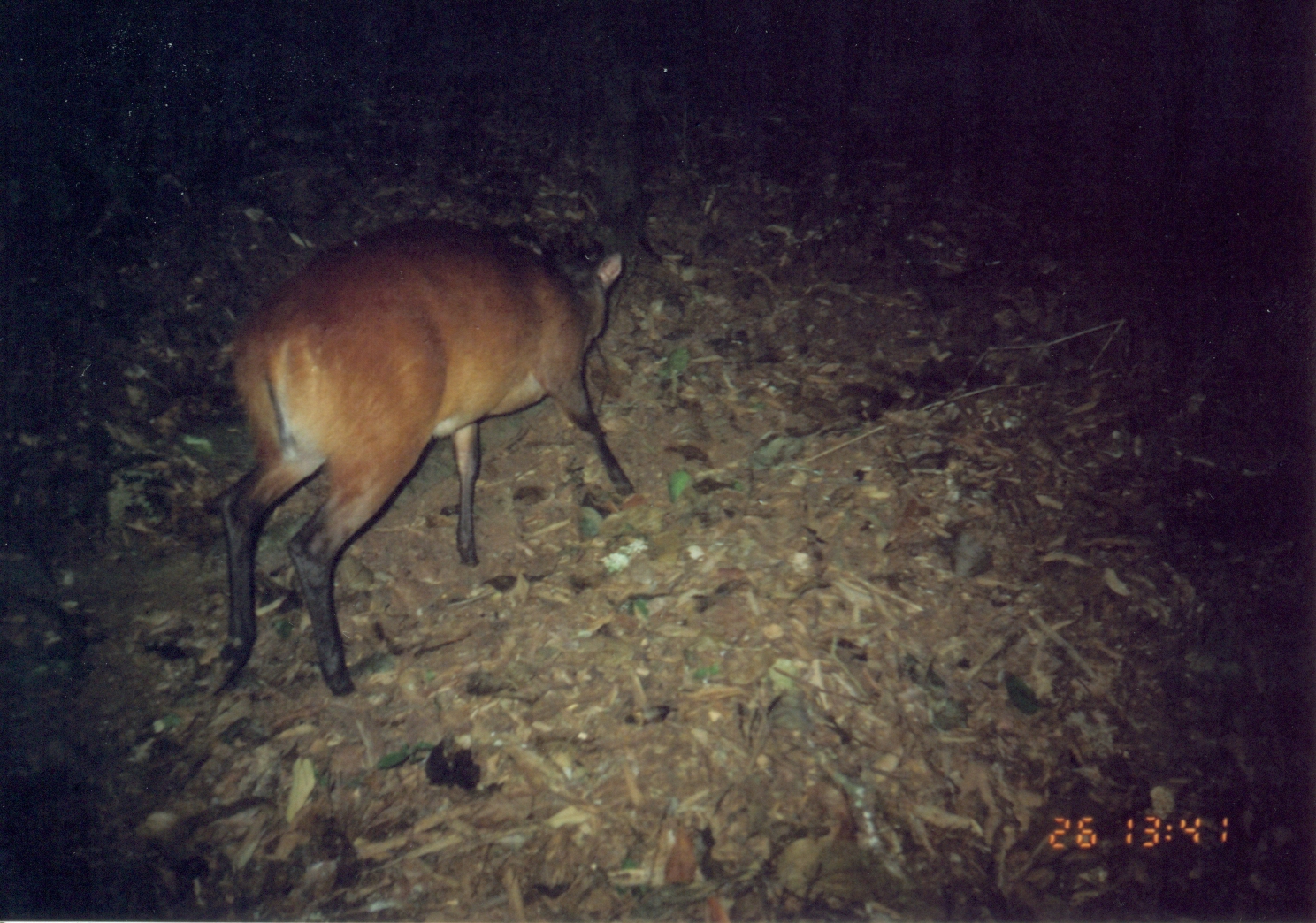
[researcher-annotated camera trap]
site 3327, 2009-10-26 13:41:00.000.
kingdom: Animalia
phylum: Chordata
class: Mammalia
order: Artiodactyla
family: Bovidae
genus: Cephalophus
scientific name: Cephalophus harveyi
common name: harvey's duiker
Cephalophus harveyi (harvey's duiker), count 1.